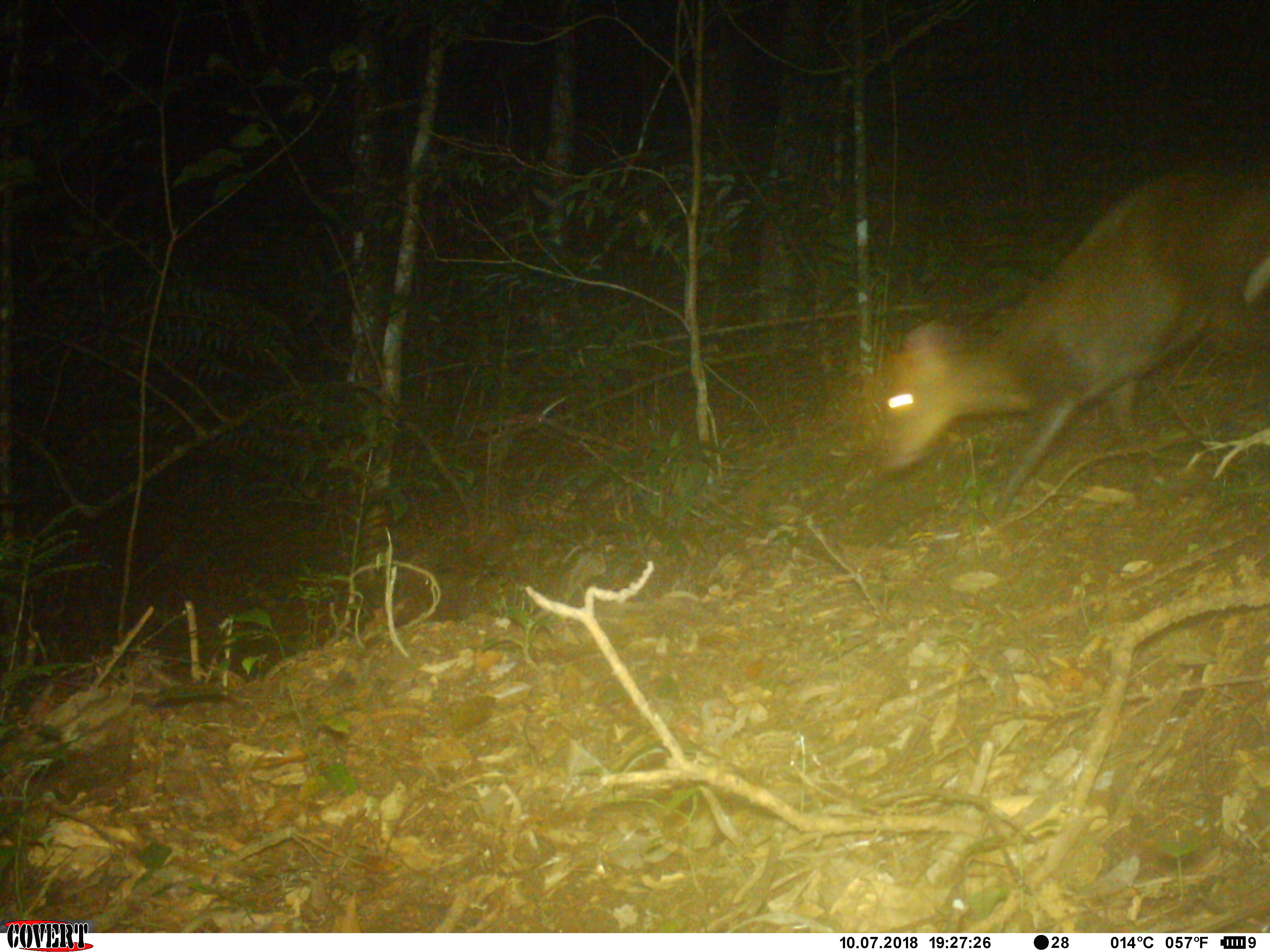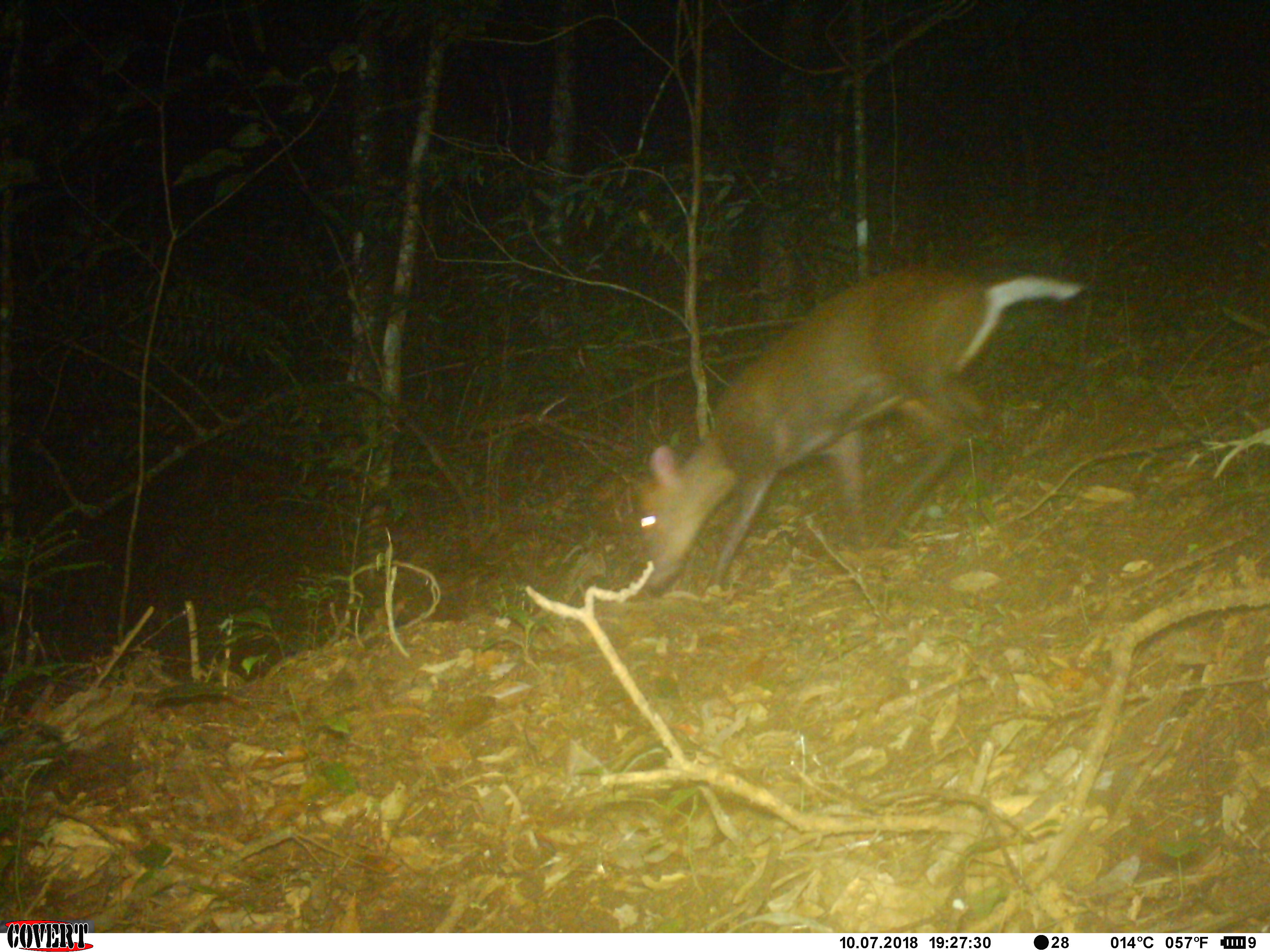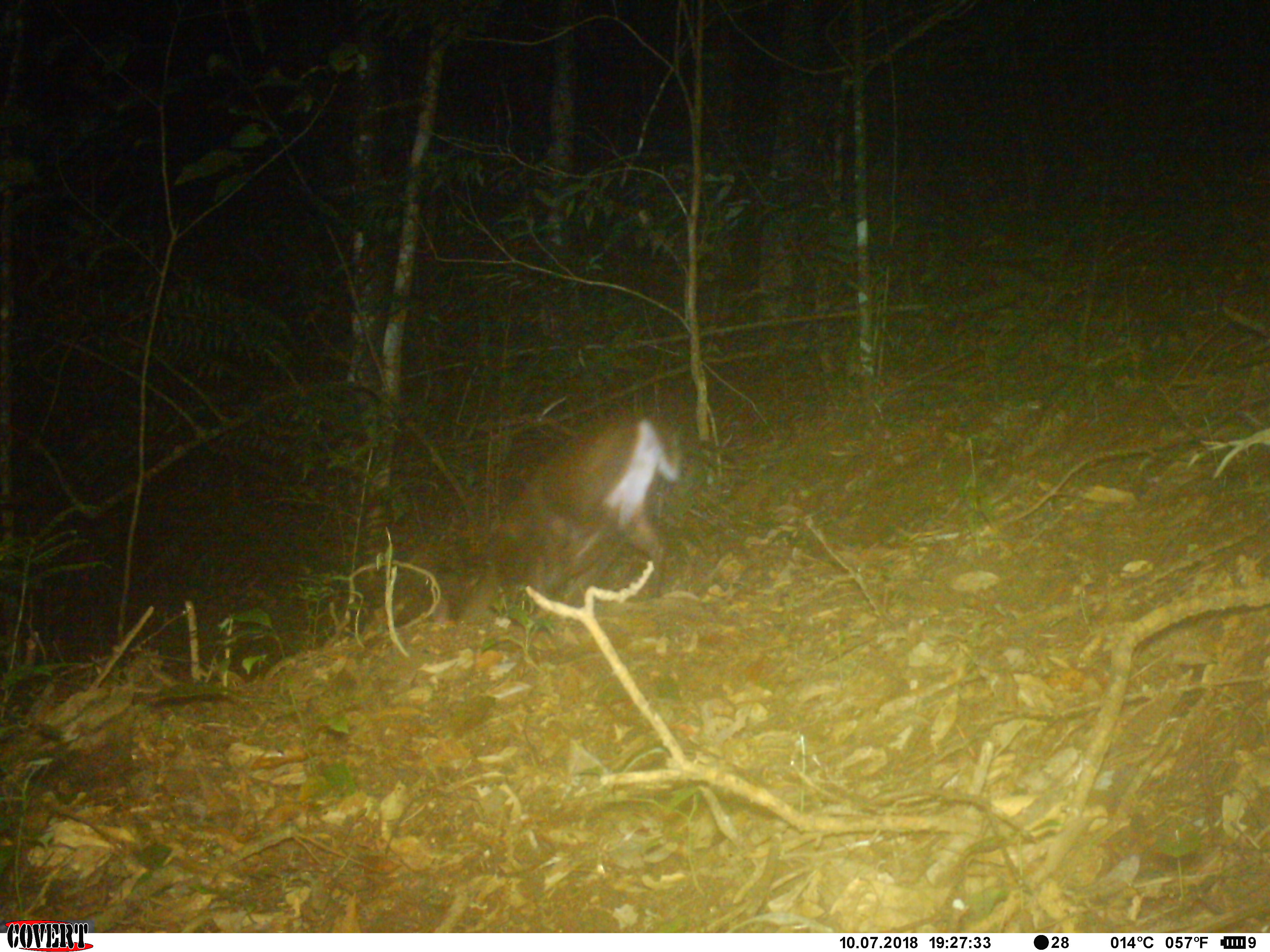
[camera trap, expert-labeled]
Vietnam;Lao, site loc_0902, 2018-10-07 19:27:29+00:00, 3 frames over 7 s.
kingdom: Animalia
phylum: Chordata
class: Mammalia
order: Artiodactyla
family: Cervidae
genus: Muntiacus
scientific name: Muntiacus rooseveltorum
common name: roosevelt's muntjac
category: roosevelts muntjac group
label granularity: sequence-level